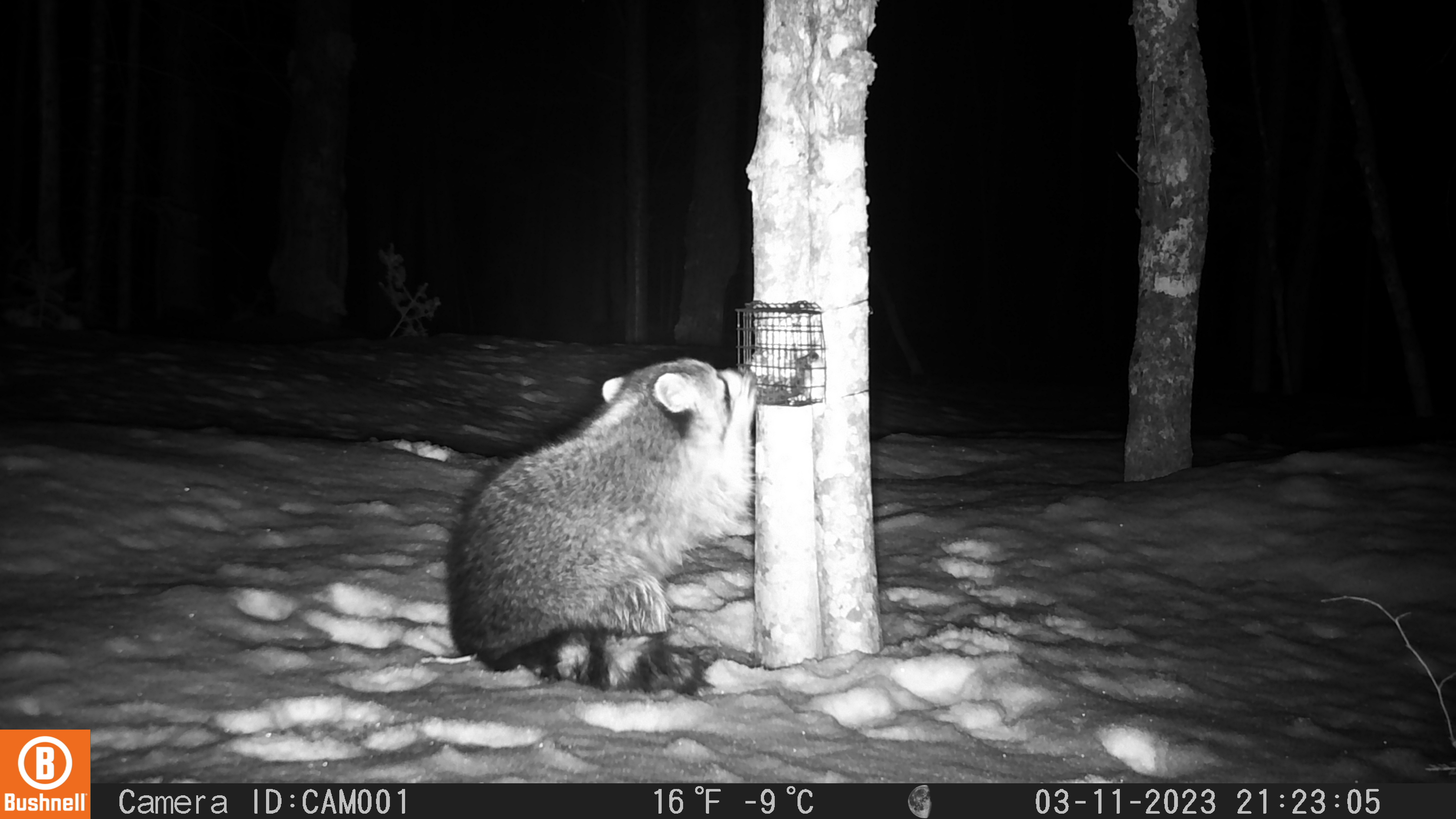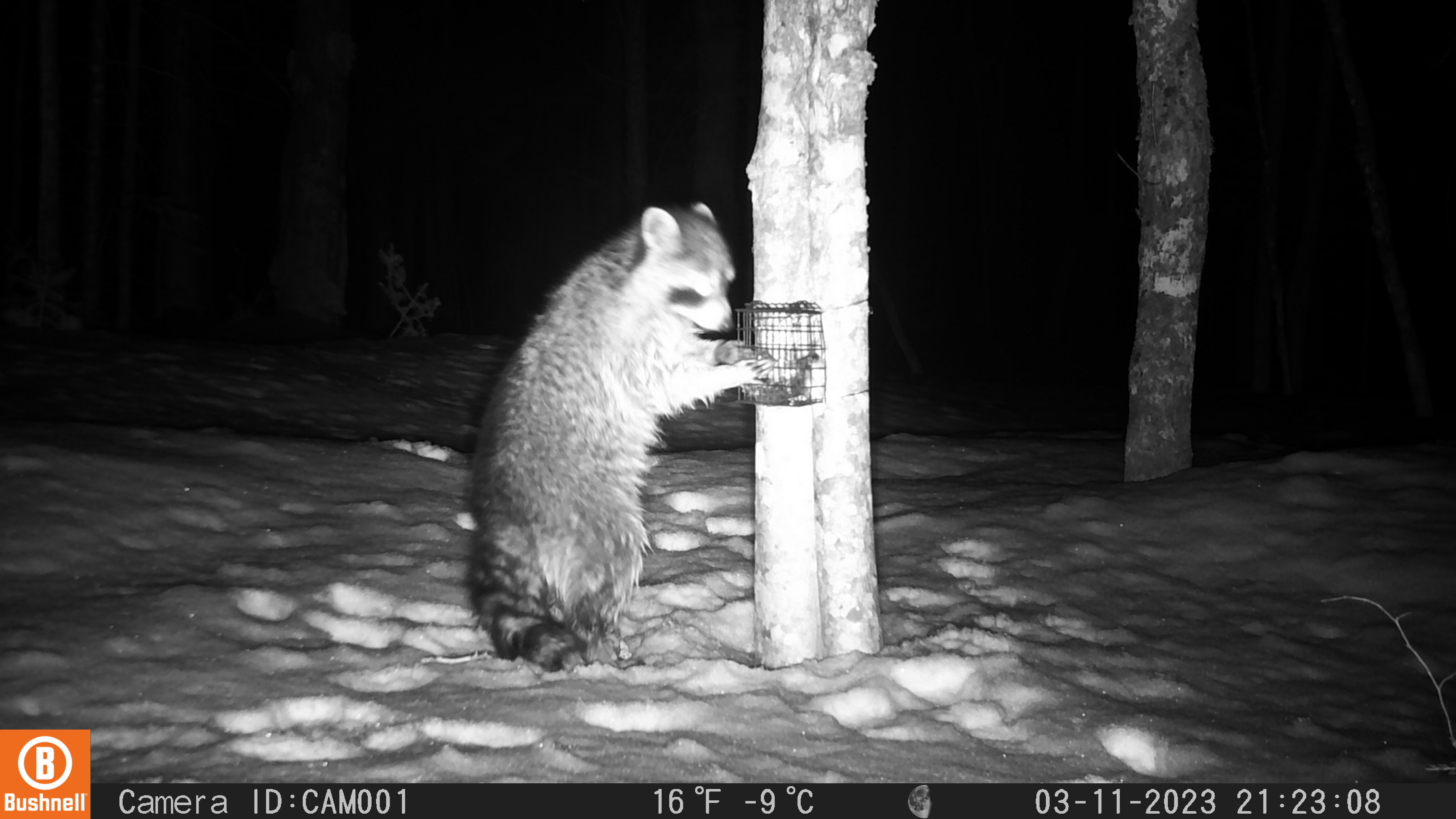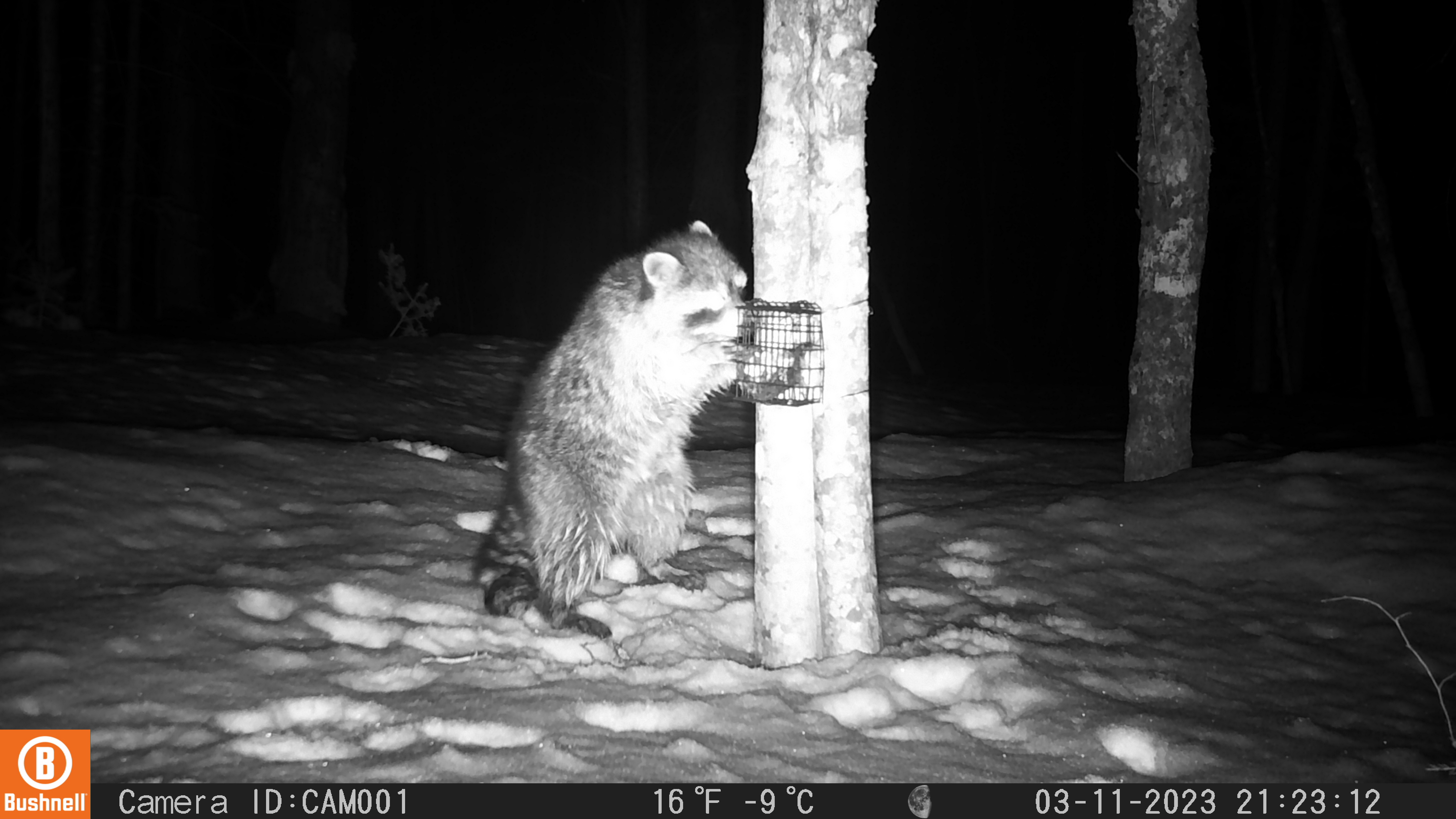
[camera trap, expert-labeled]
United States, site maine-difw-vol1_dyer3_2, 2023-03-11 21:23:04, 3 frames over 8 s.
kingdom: Animalia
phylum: Chordata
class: Mammalia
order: Carnivora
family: Procyonidae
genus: Procyon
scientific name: Procyon lotor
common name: raccoon